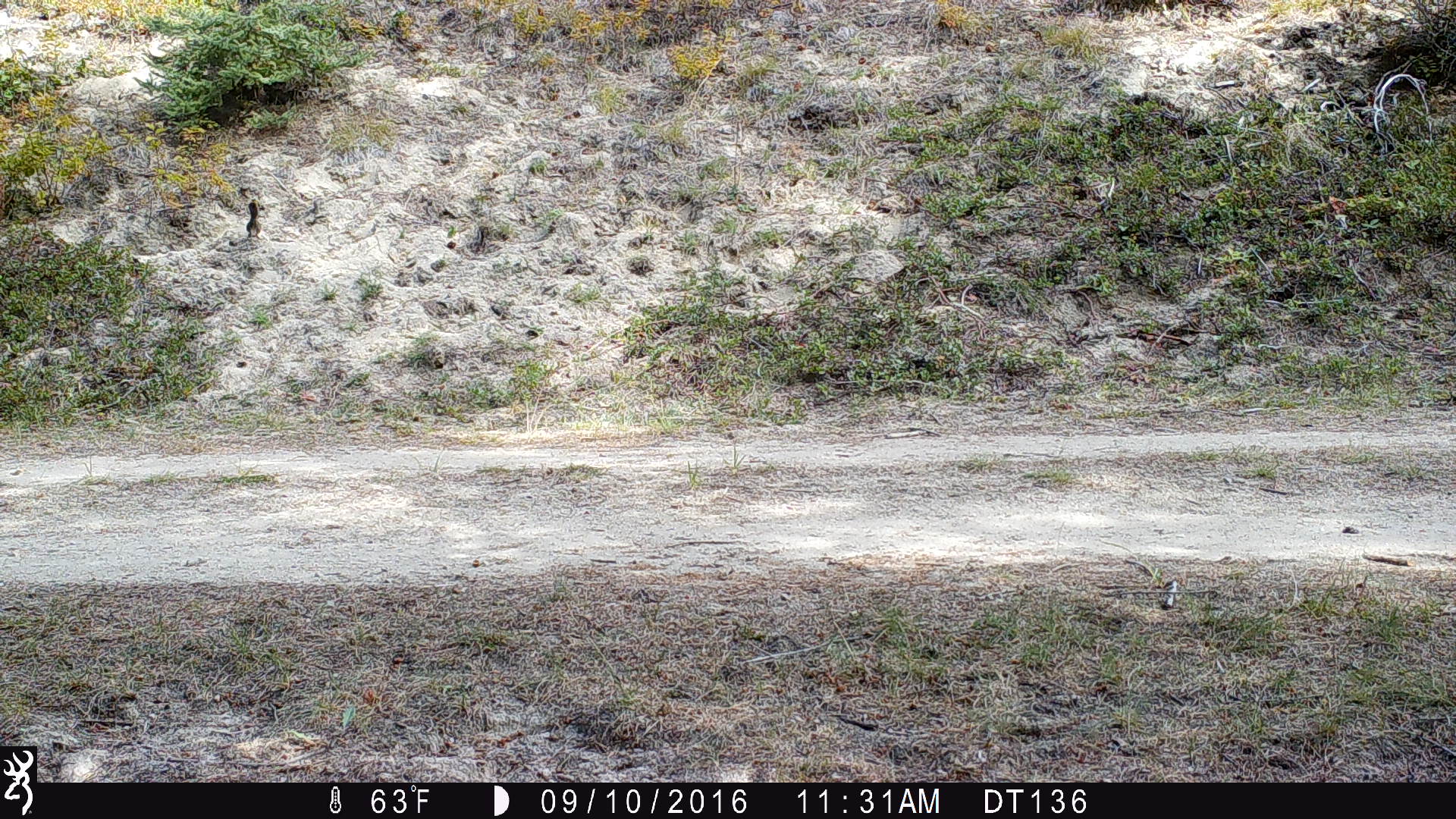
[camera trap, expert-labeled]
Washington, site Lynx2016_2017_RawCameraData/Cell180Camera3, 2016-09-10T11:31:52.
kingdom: Animalia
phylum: Chordata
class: Mammalia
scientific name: Mammalia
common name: small mammal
Small mammal (Mammalia). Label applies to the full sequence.